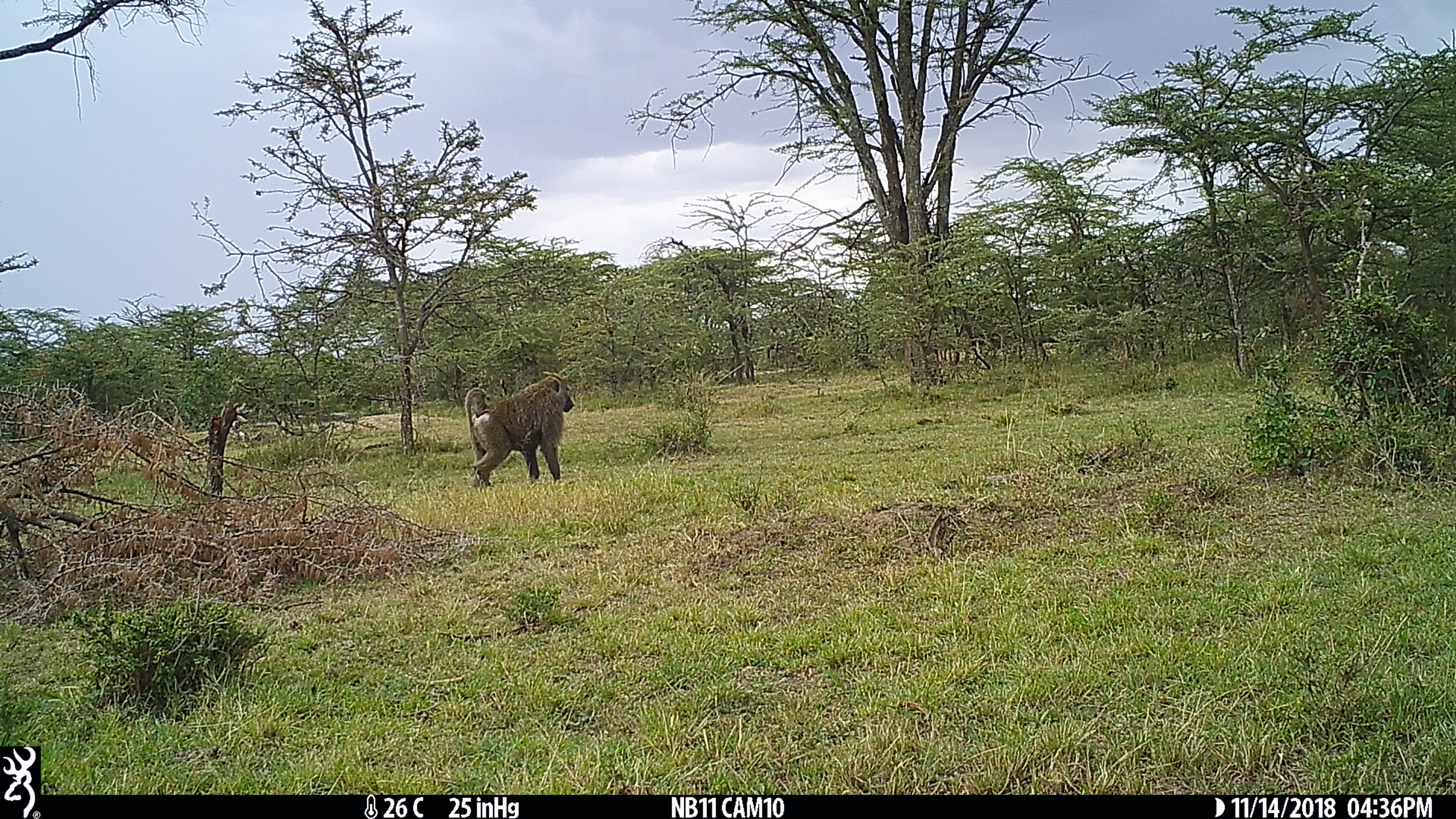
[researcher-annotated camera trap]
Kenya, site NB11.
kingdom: Animalia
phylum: Chordata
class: Mammalia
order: Primates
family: Cercopithecidae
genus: Chlorocebus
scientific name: Chlorocebus pygerythrus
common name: vervet monkey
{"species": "vervet monkey (Chlorocebus pygerythrus)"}